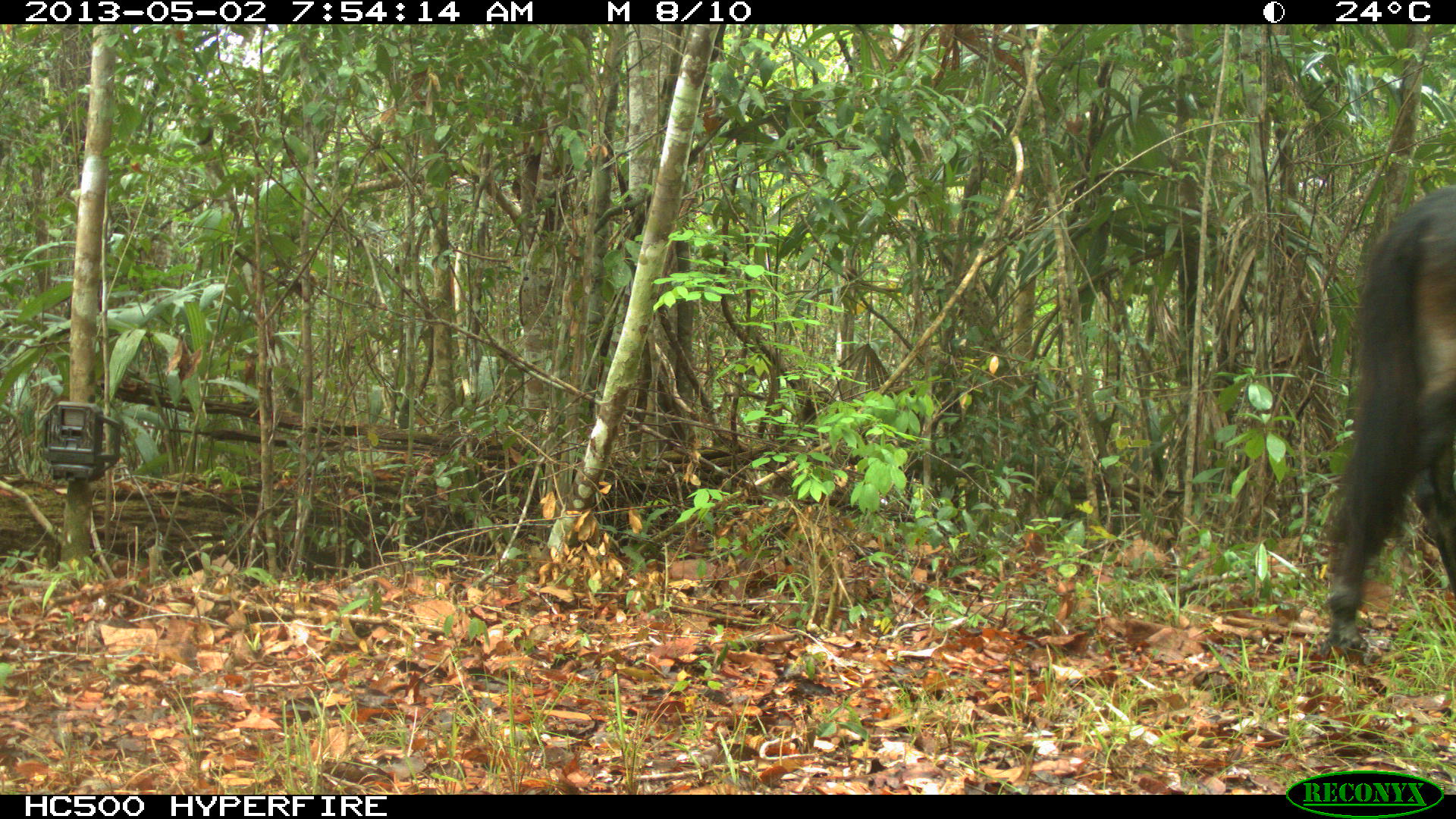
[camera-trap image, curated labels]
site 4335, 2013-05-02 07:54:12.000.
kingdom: Animalia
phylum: Chordata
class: Mammalia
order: Perissodactyla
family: Equidae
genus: Equus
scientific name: Equus ferus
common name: wild horse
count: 4